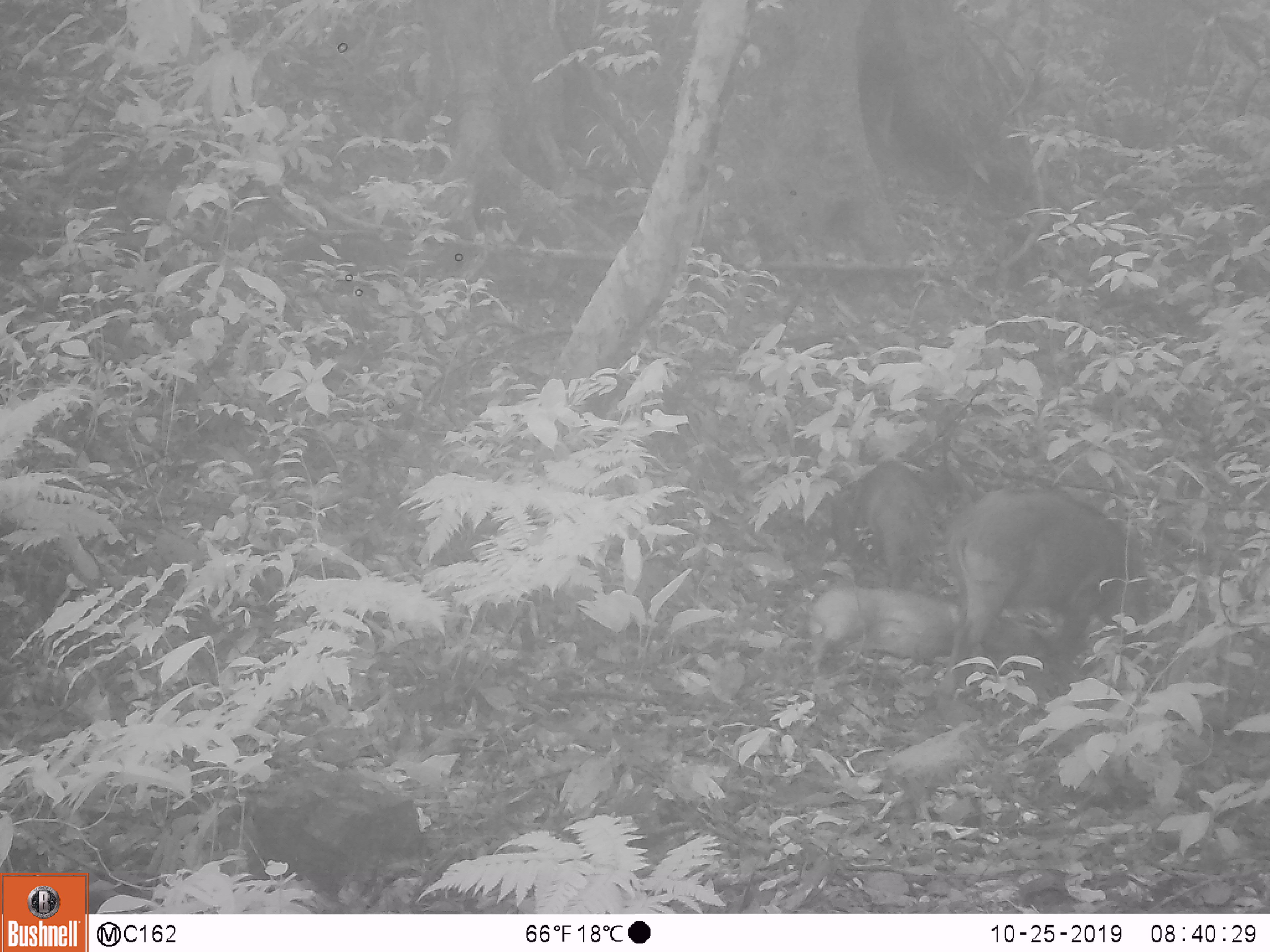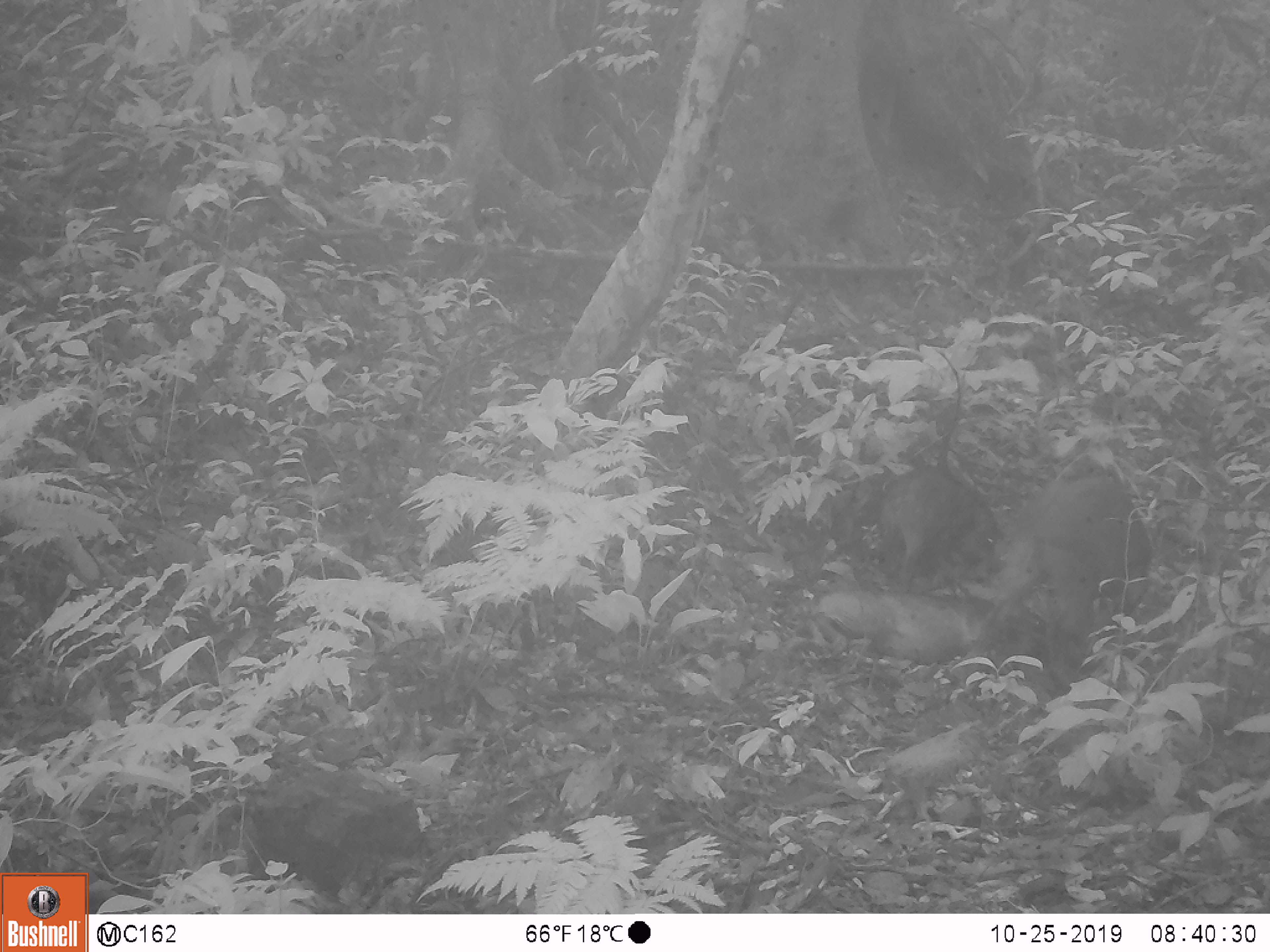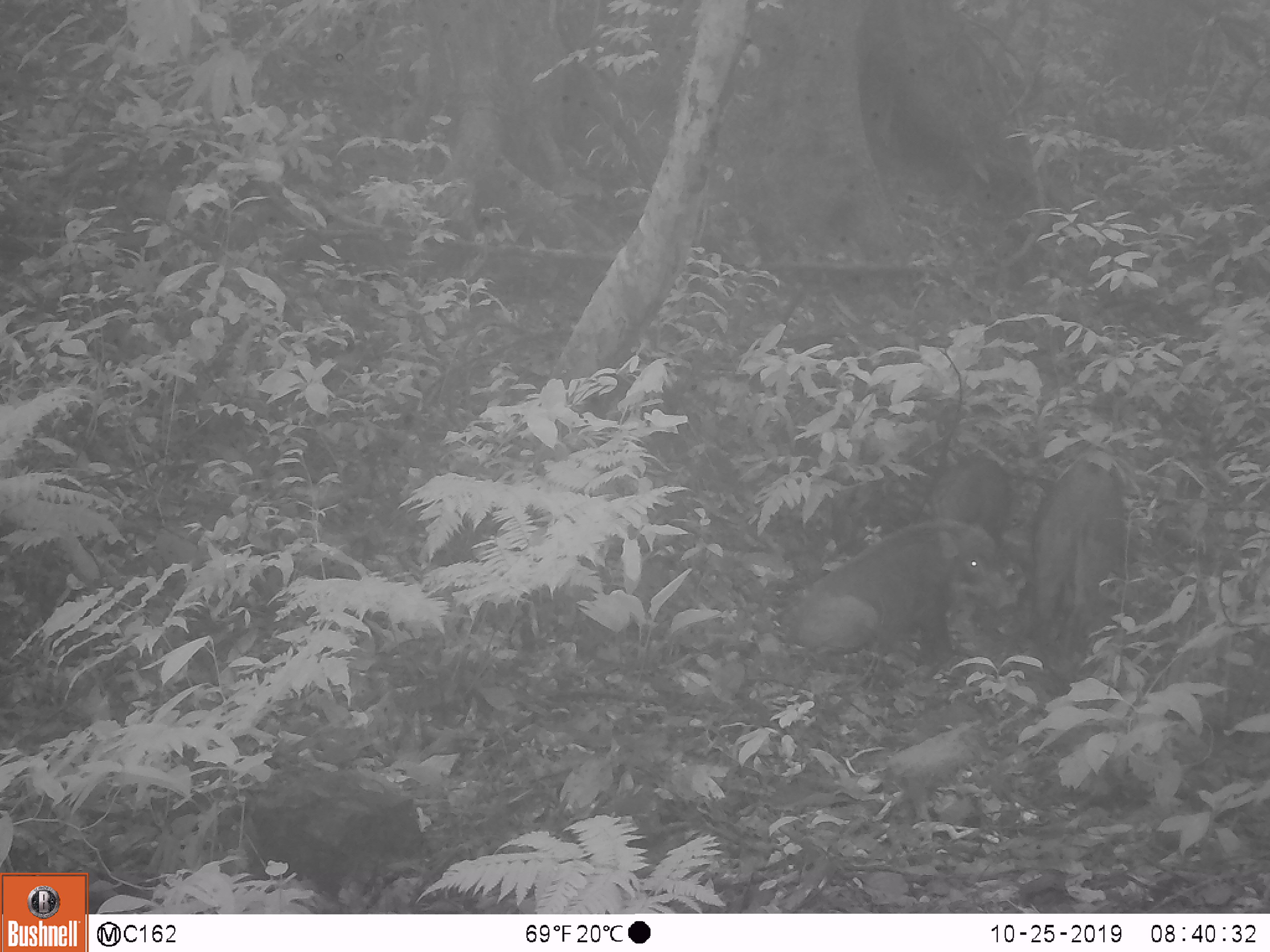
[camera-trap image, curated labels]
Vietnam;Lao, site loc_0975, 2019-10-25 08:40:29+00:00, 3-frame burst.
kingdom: Animalia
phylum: Chordata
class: Mammalia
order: Artiodactyla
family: Suidae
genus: Sus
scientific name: Sus scrofa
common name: eurasian wild pig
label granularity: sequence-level